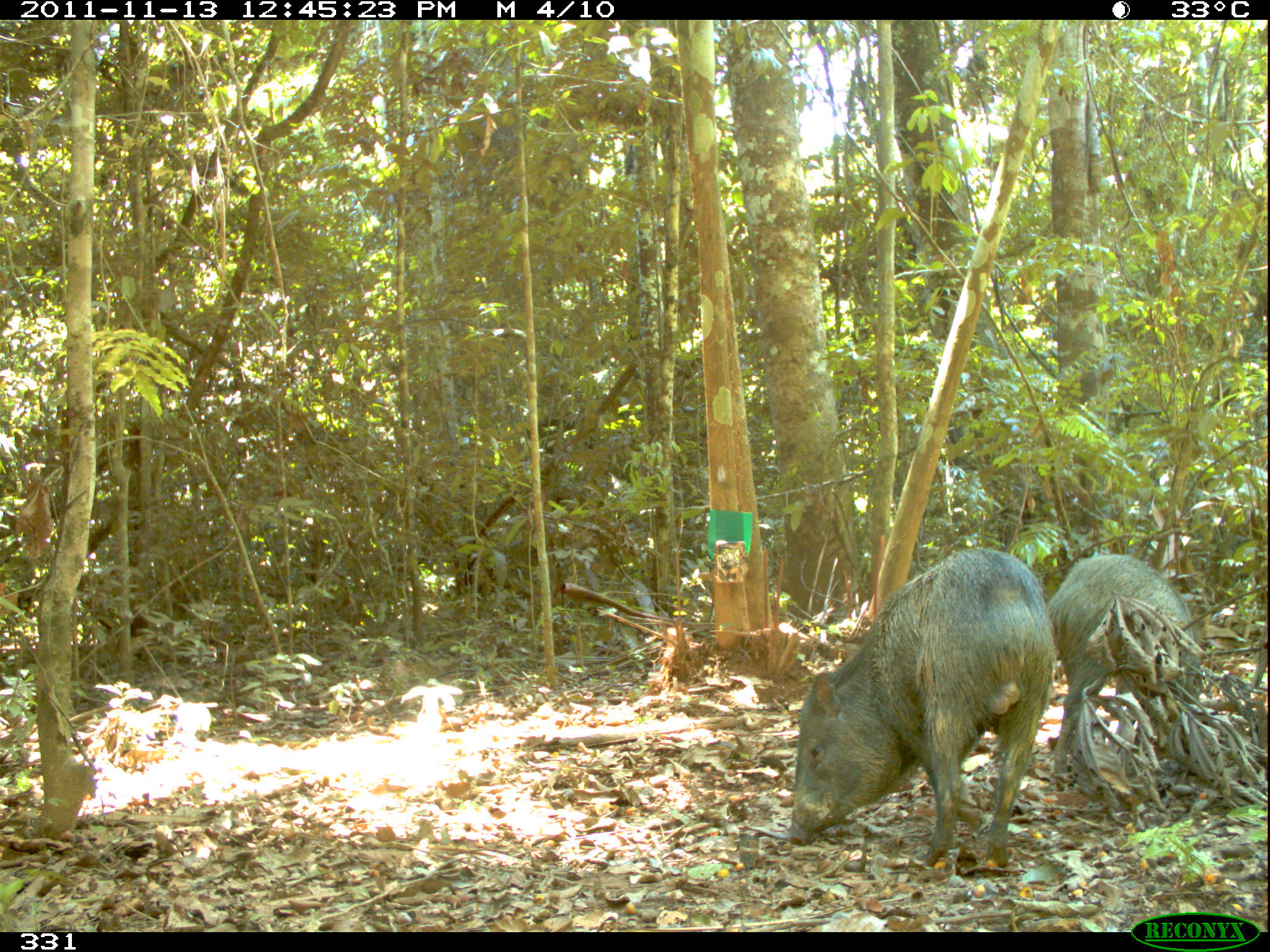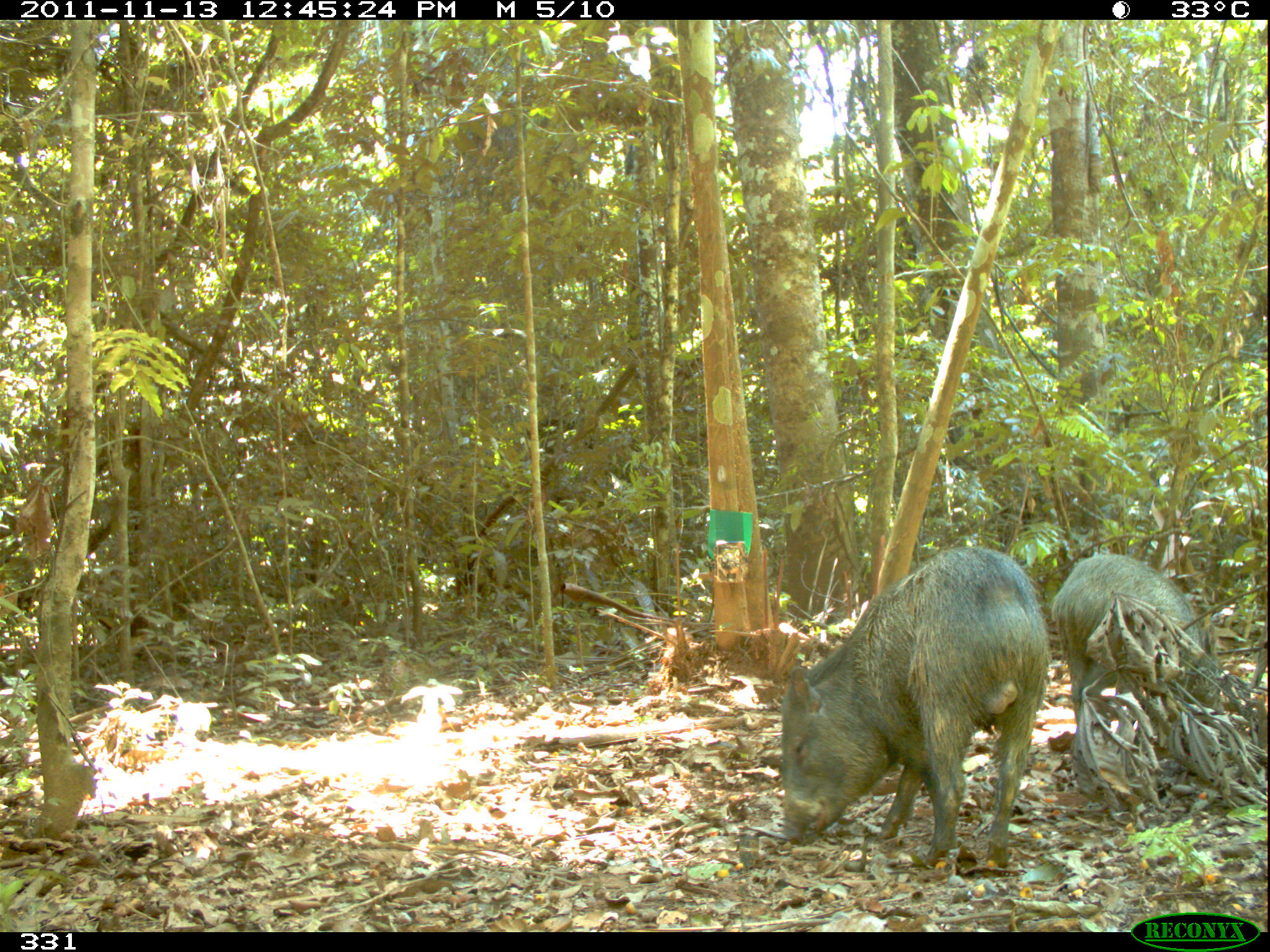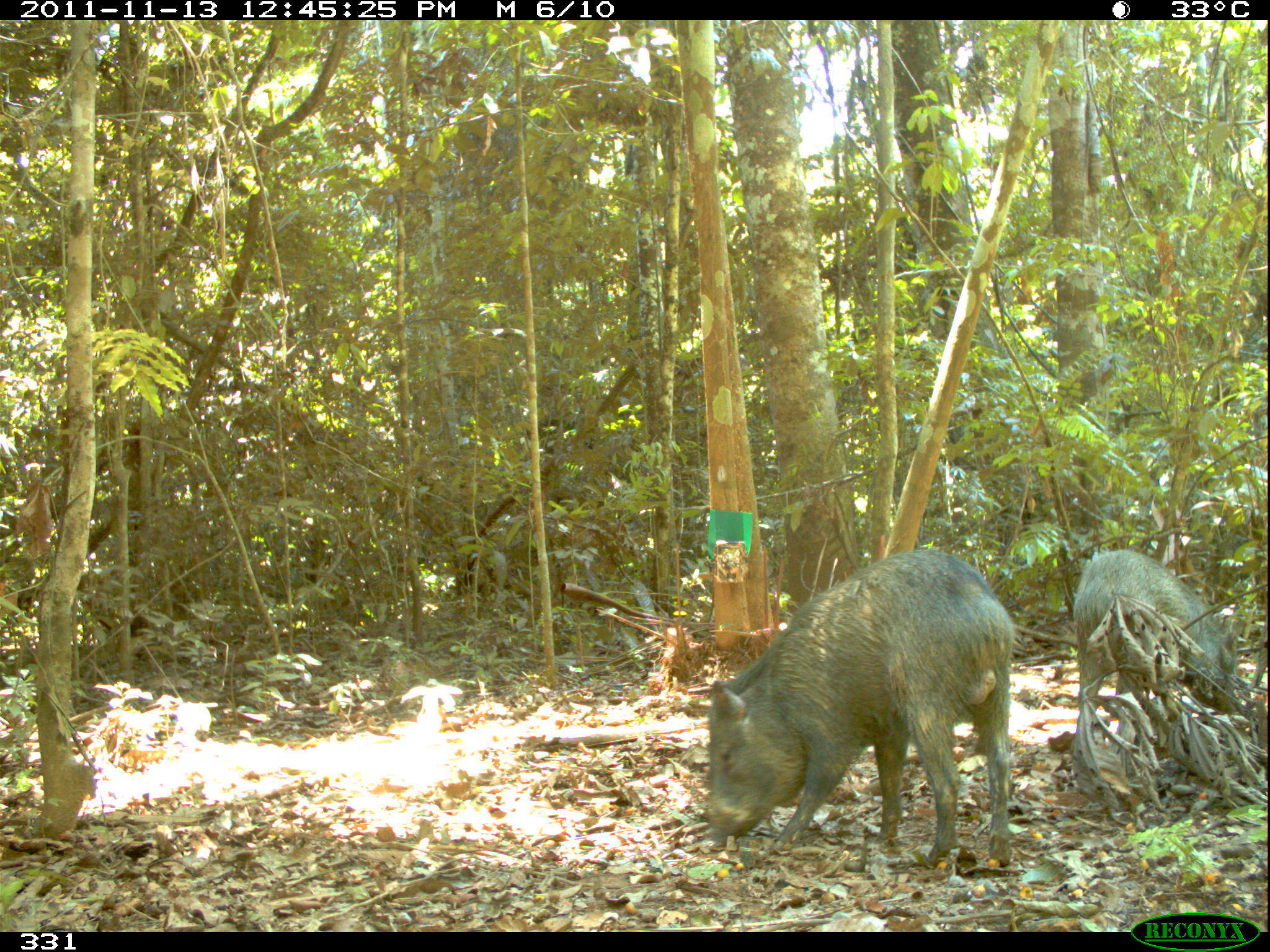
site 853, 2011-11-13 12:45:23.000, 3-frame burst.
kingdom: Animalia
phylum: Chordata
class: Mammalia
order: Artiodactyla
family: Tayassuidae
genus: Pecari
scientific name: Pecari tajacu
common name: collared peccary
Pecari tajacu (collared peccary).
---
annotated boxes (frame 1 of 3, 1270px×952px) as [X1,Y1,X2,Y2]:
pecari tajacu: [784,544,1056,874]; [1047,551,1205,782]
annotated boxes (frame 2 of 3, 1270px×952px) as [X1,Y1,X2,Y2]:
pecari tajacu: [779,545,1052,868]; [1051,553,1224,745]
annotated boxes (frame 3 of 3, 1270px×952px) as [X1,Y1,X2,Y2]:
pecari tajacu: [699,544,1013,870]; [1071,547,1242,708]